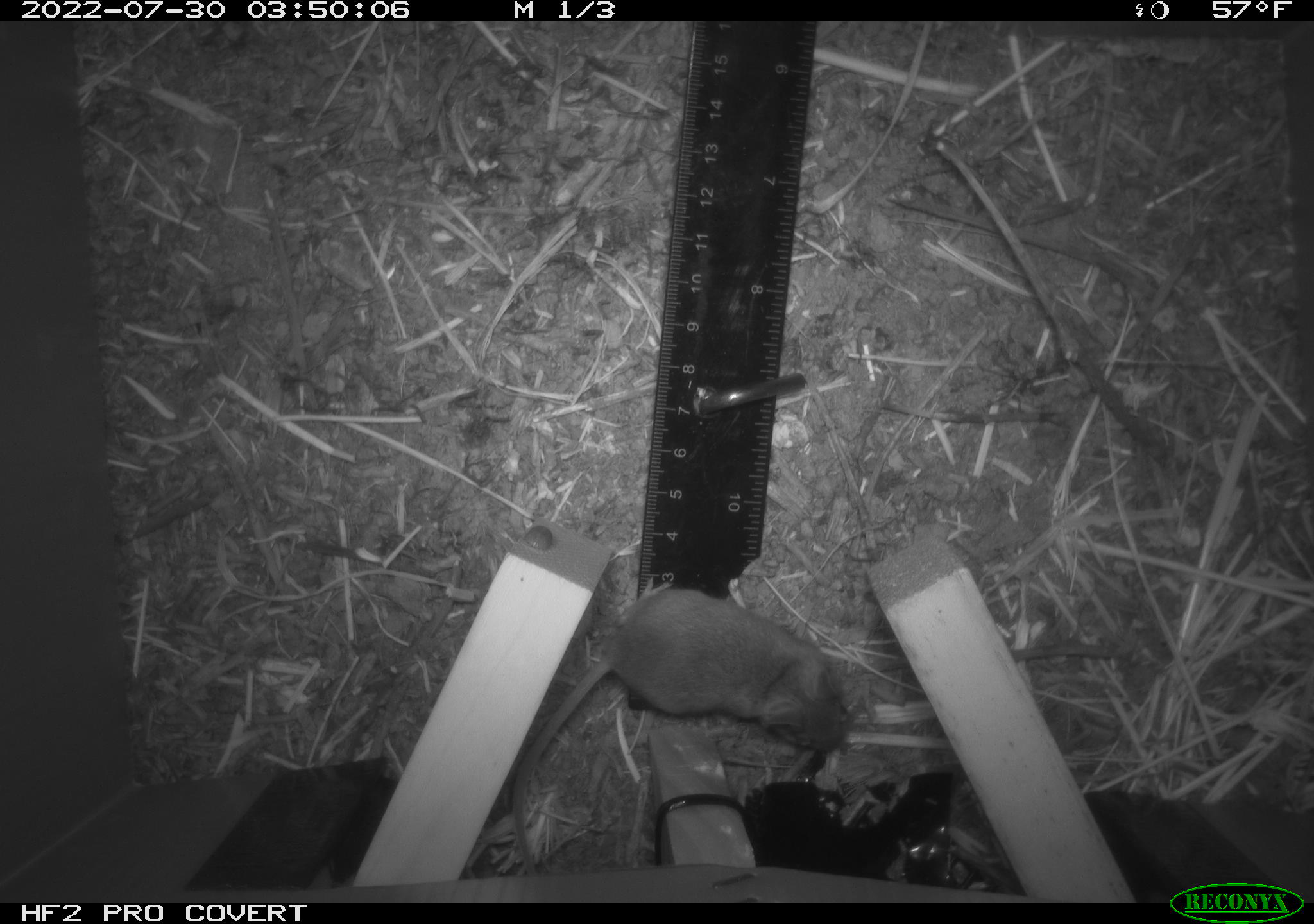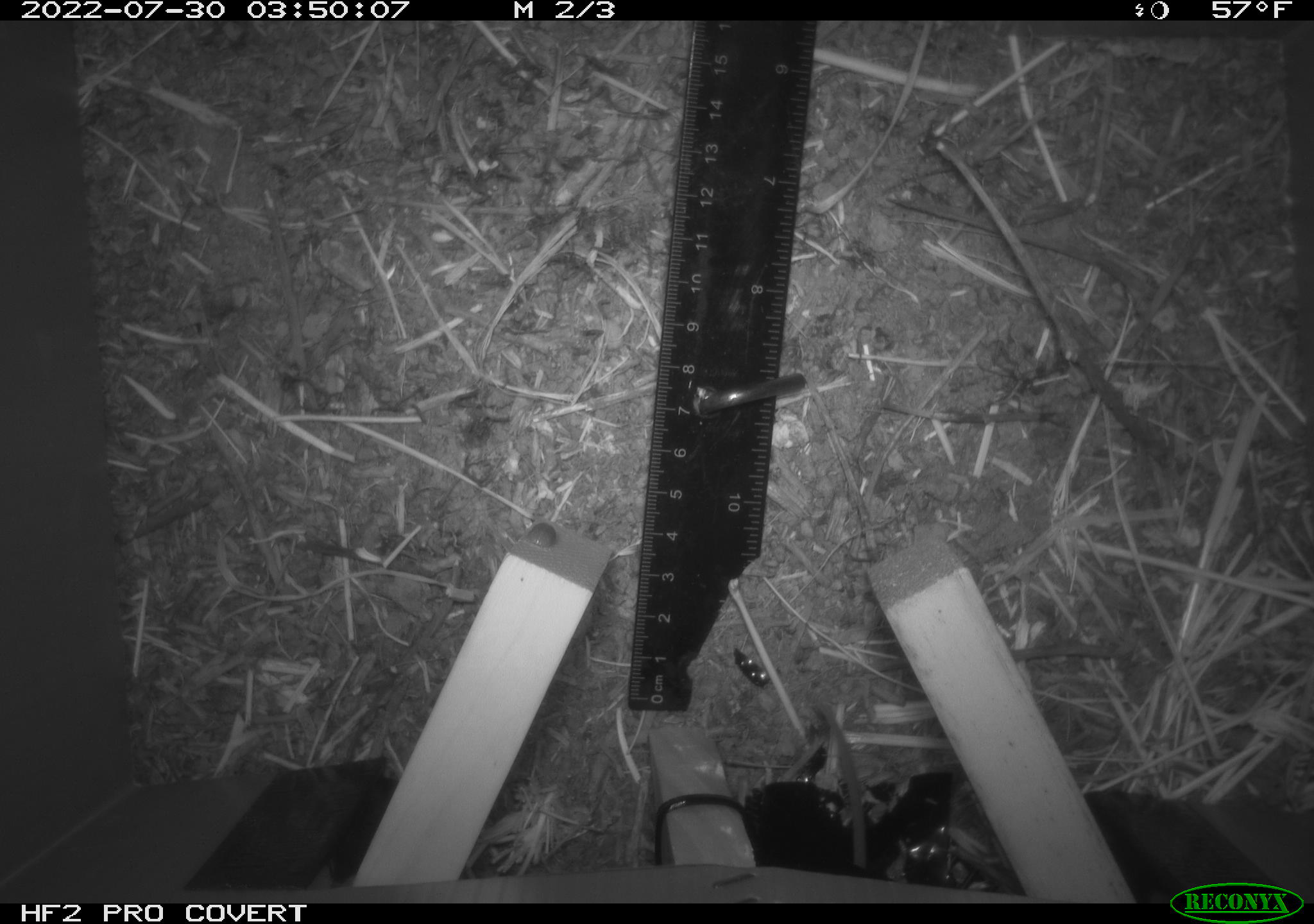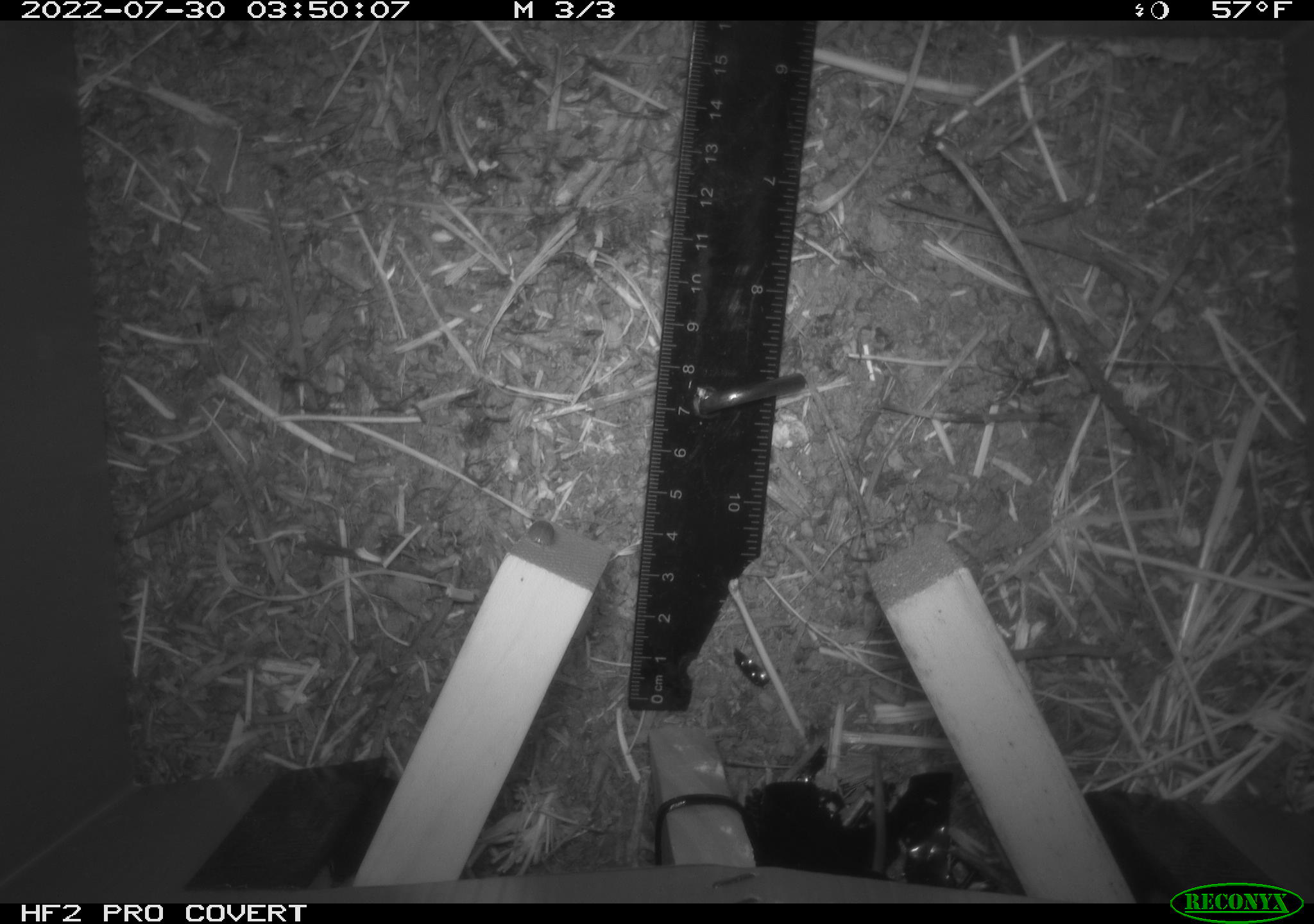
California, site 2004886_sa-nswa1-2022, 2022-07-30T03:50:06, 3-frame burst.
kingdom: Animalia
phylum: Chordata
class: Mammalia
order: Rodentia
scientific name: Rodentia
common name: mouse species